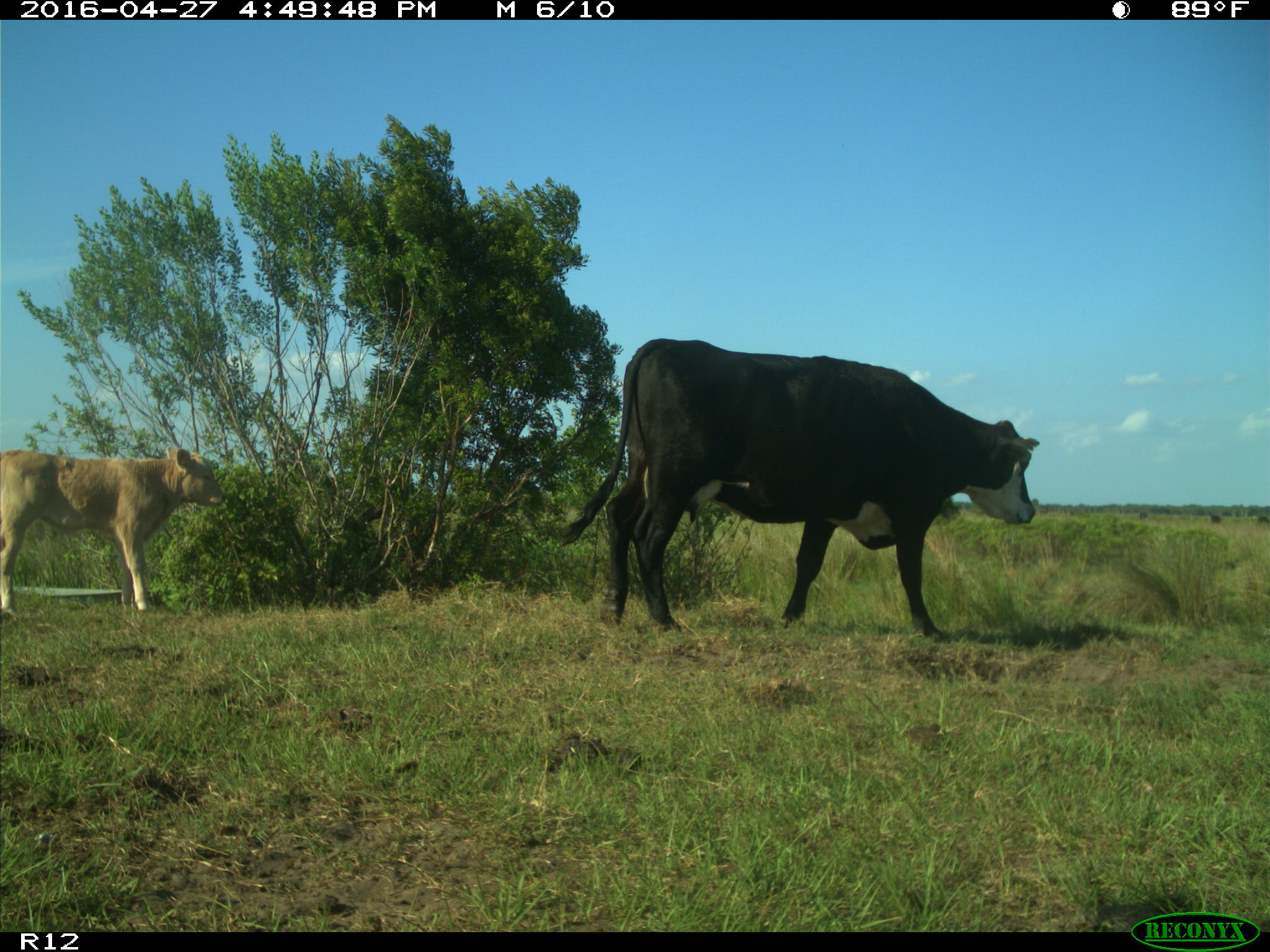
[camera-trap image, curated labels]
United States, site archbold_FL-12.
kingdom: Animalia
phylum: Chordata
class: Mammalia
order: Artiodactyla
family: Bovidae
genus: Bos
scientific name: Bos taurus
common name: domestic cow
Bos taurus (domestic cow).